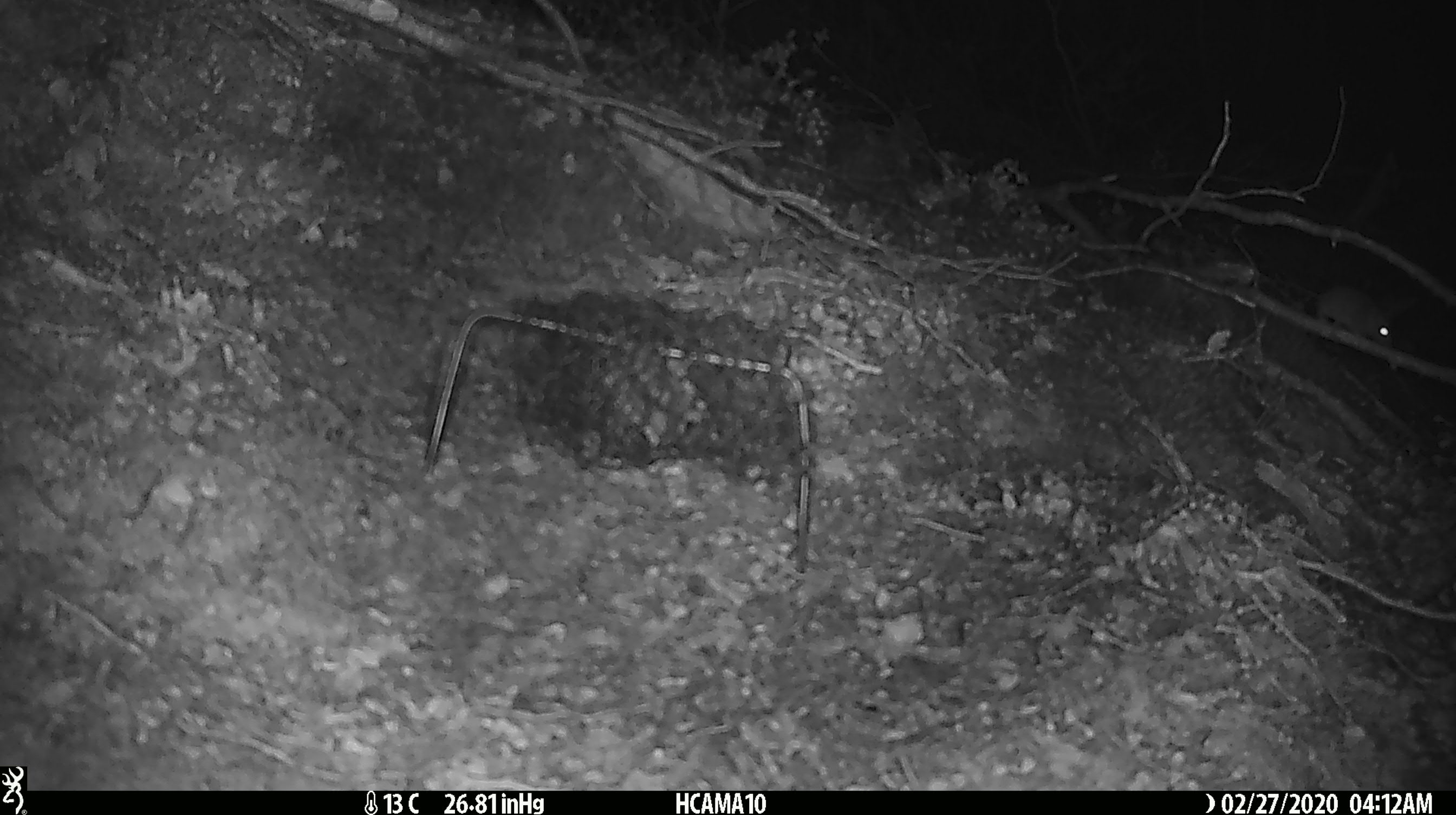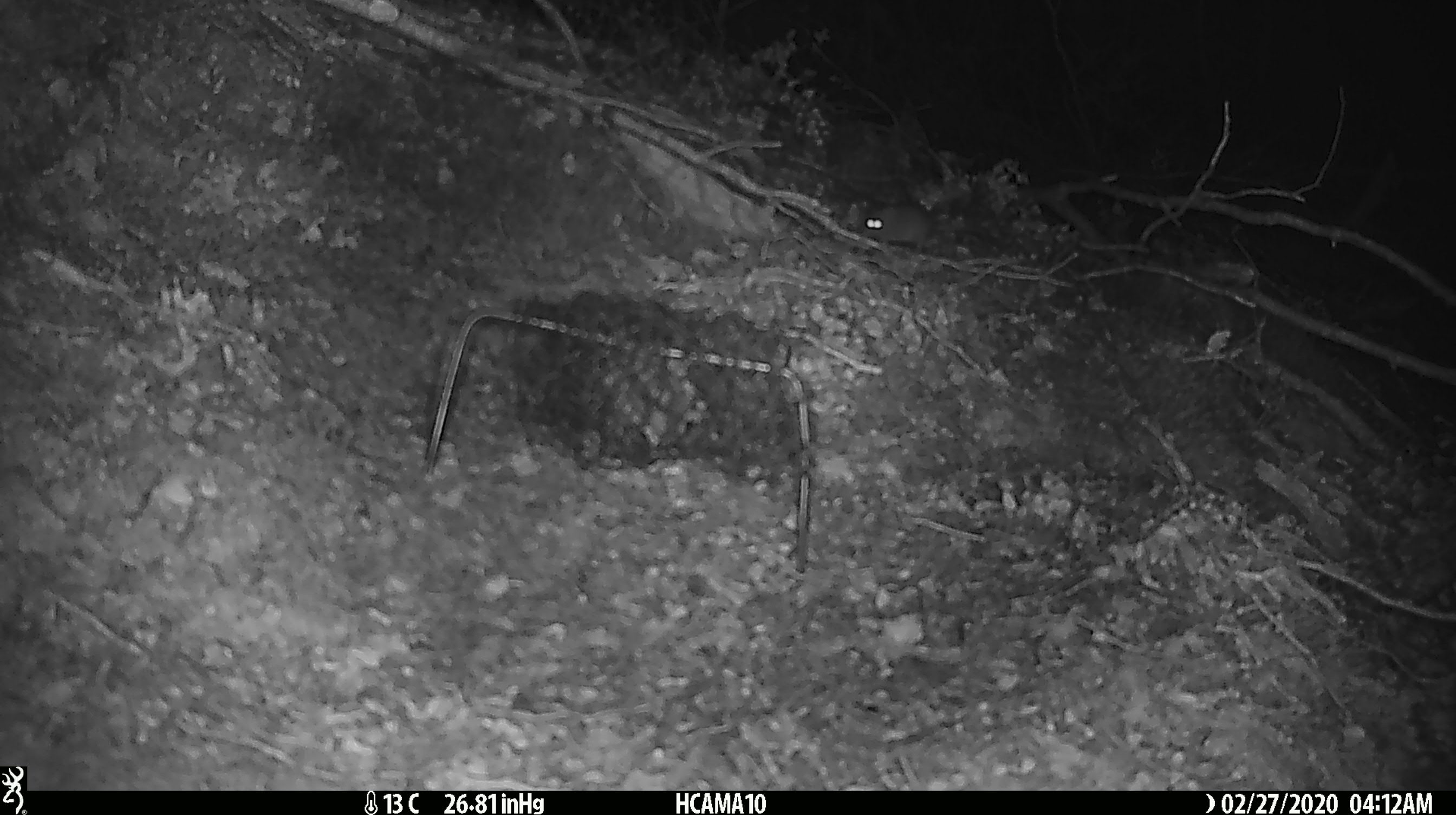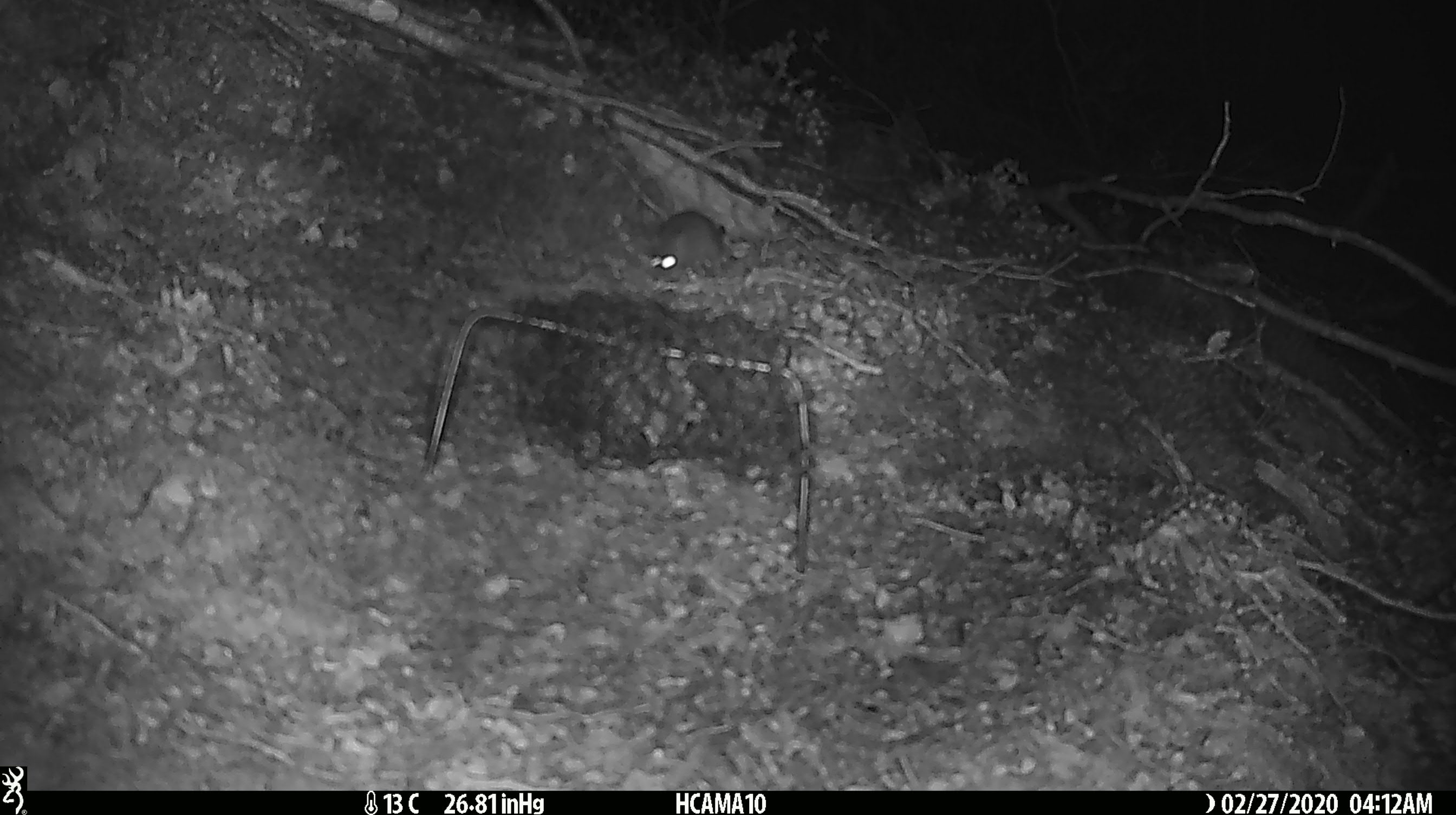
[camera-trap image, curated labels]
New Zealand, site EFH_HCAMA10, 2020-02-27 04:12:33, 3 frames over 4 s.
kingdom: Animalia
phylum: Chordata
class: Mammalia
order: Rodentia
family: Muridae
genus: Mus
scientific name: Mus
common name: mouse